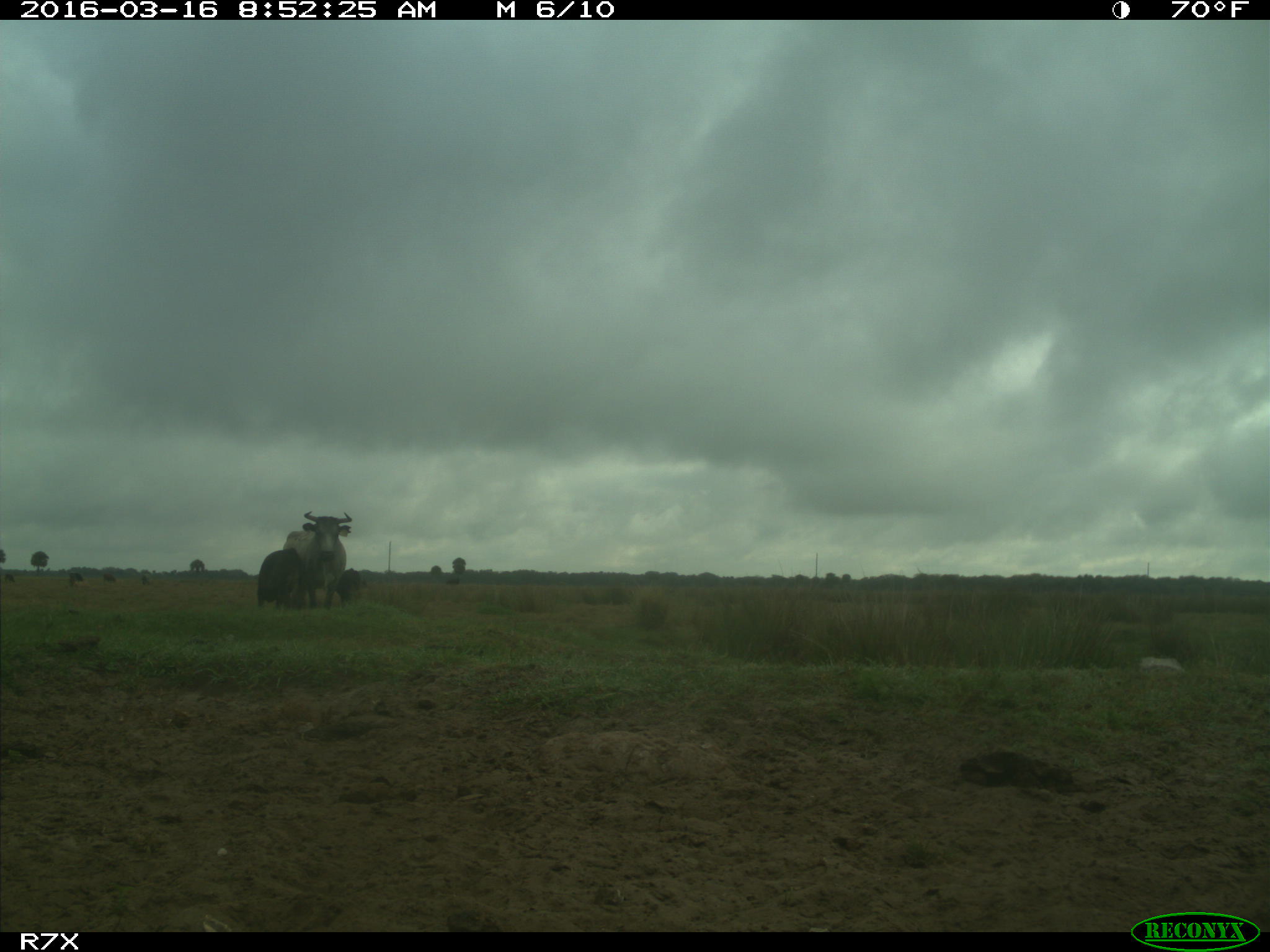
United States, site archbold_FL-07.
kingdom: Animalia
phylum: Chordata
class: Mammalia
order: Artiodactyla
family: Bovidae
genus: Bos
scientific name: Bos taurus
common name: domestic cow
Bos taurus (domestic cow).